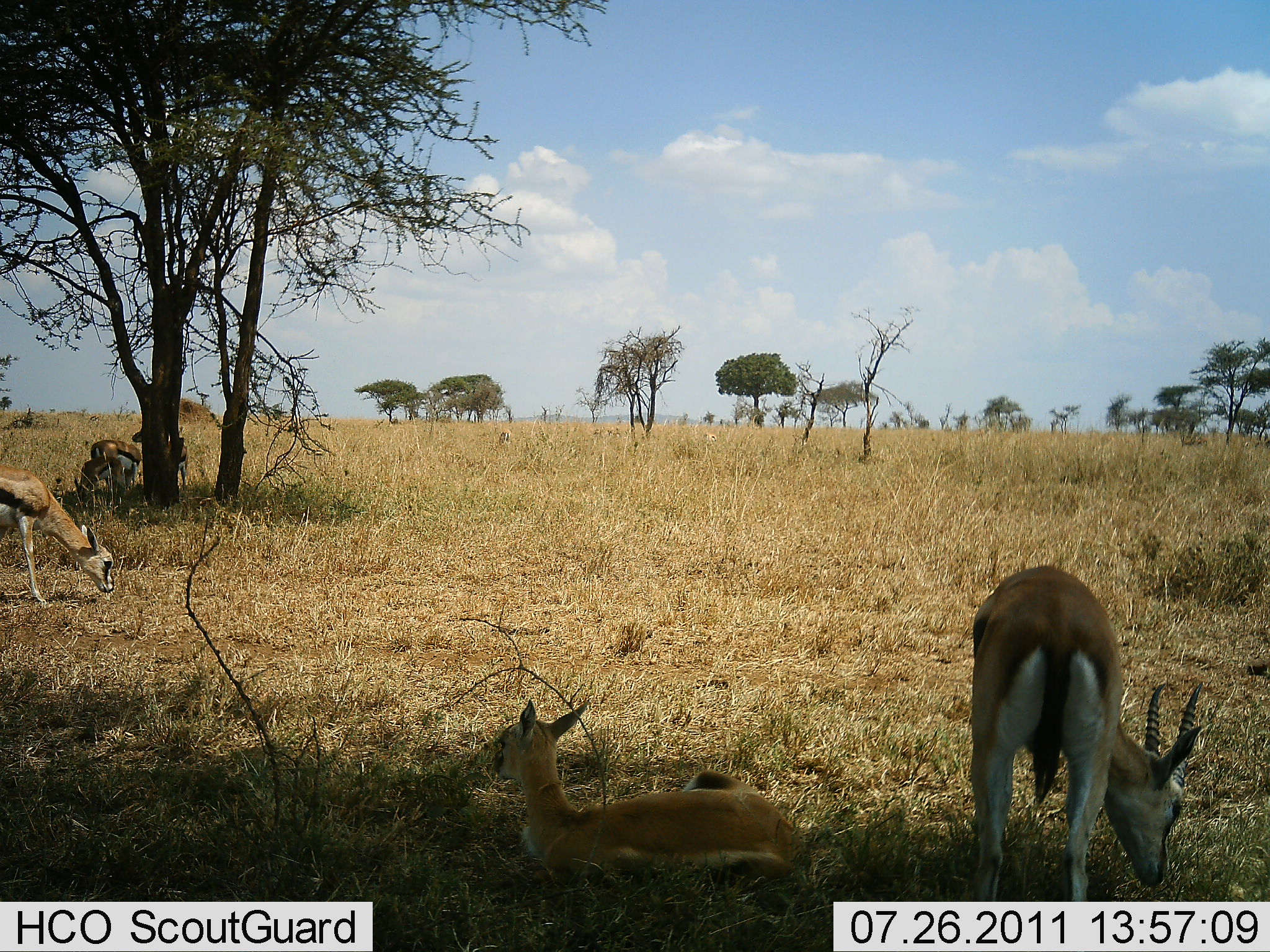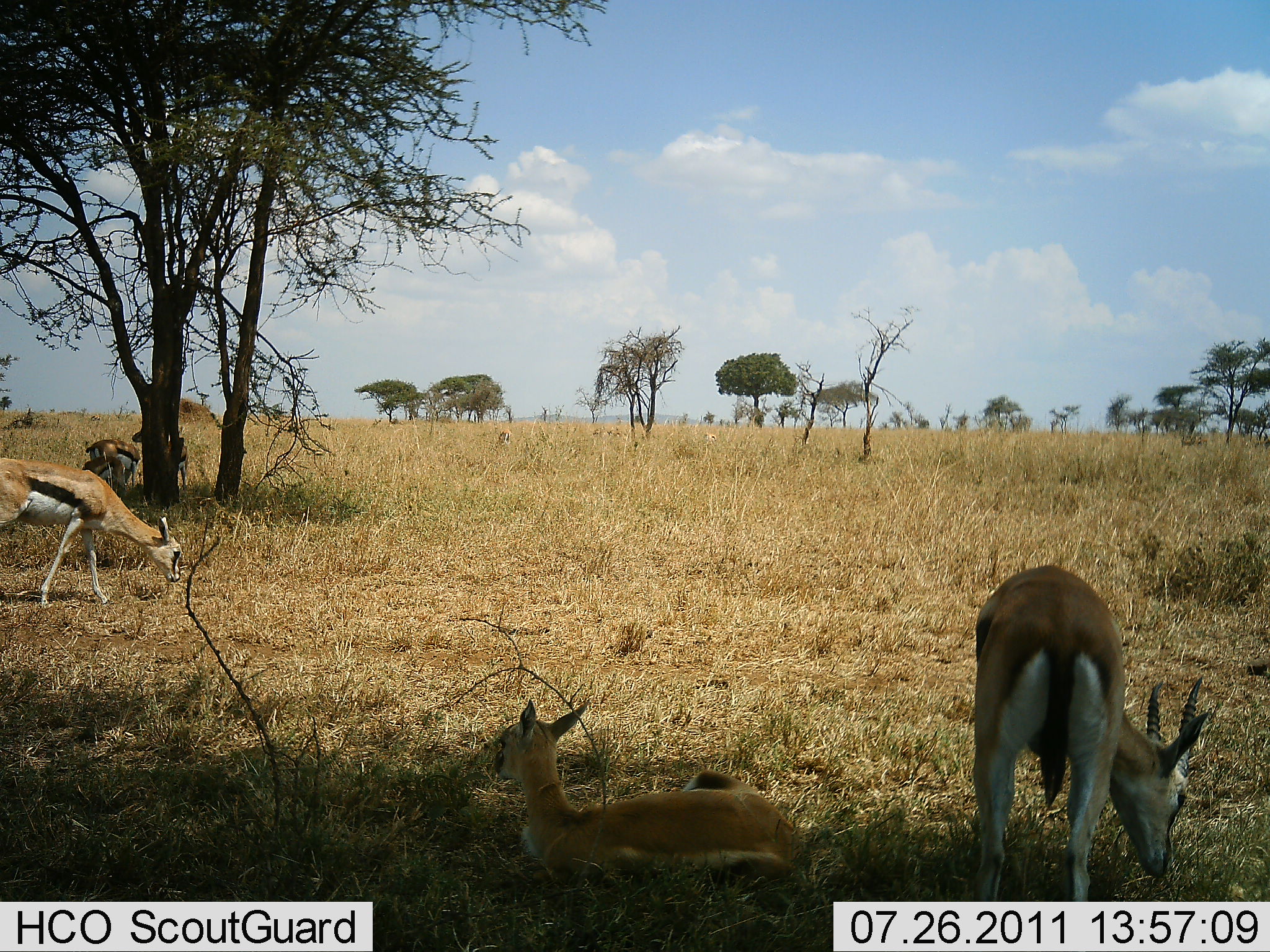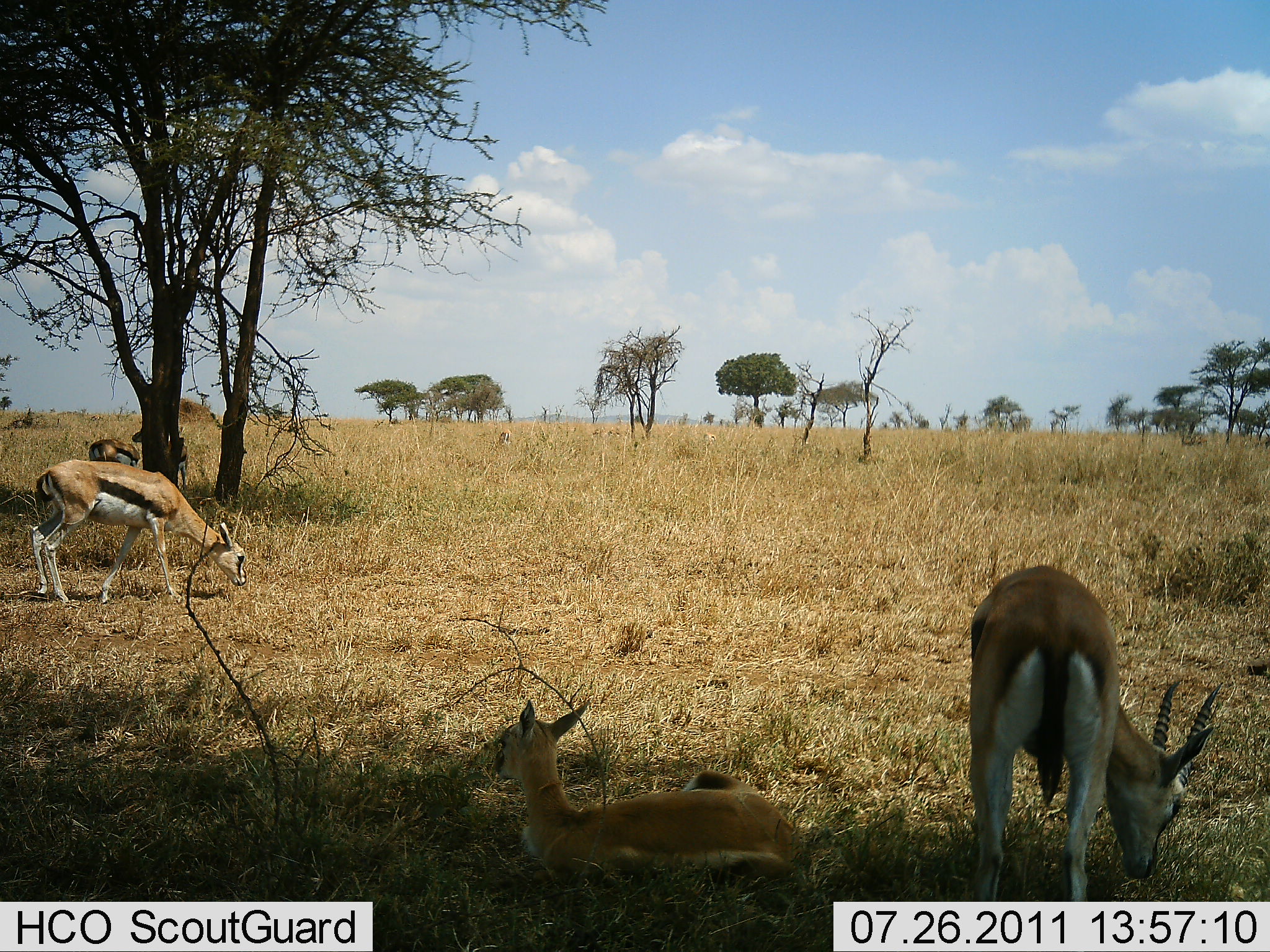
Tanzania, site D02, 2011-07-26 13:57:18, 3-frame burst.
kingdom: Animalia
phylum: Chordata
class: Mammalia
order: Artiodactyla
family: Bovidae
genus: Eudorcas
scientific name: Eudorcas thomsonii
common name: thomson's gazelle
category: gazellethomsons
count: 5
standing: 50%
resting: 100%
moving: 8%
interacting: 0%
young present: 17%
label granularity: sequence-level